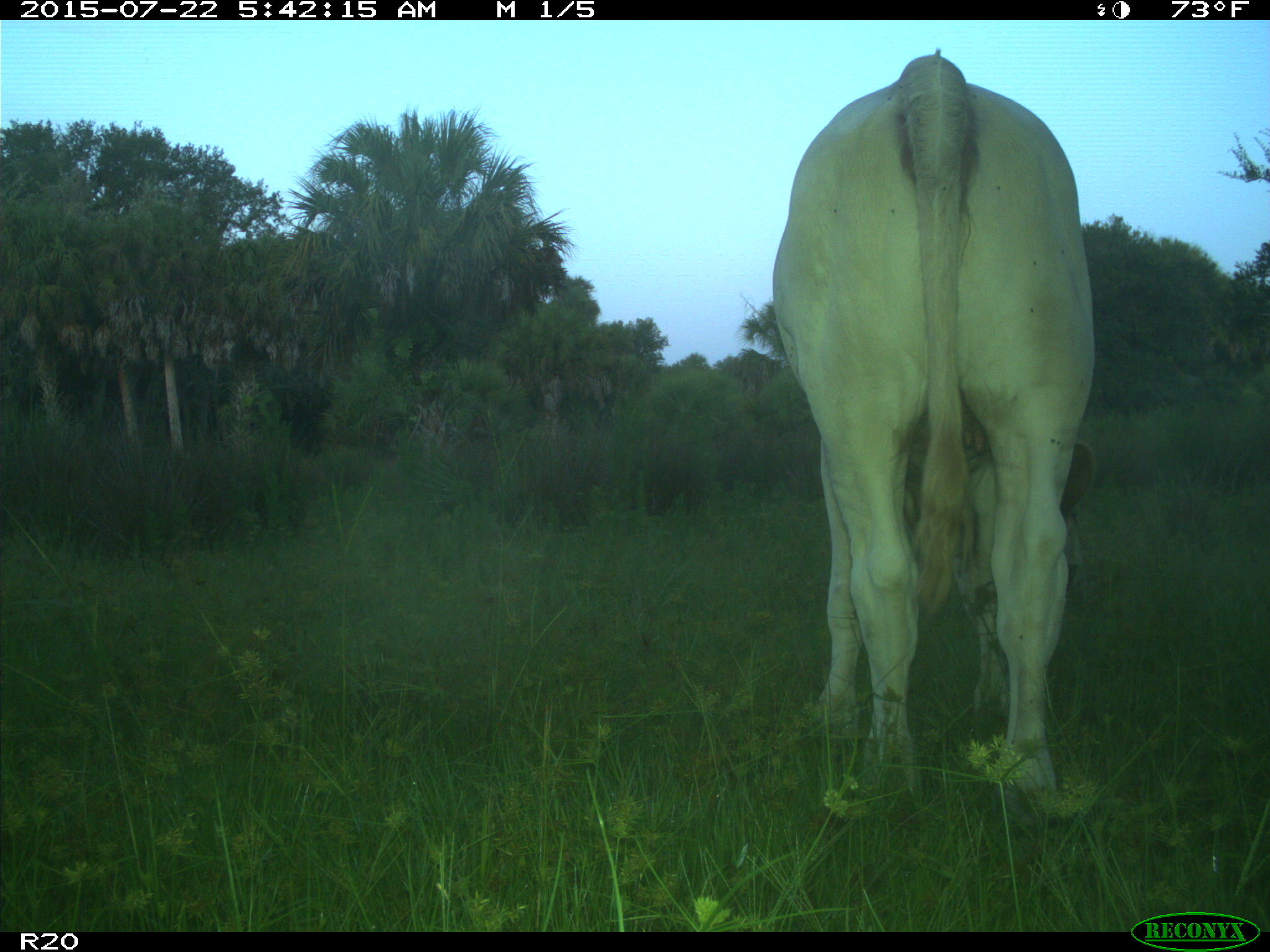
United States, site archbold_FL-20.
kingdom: Animalia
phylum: Chordata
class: Mammalia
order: Artiodactyla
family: Bovidae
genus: Bos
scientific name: Bos taurus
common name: domestic cow